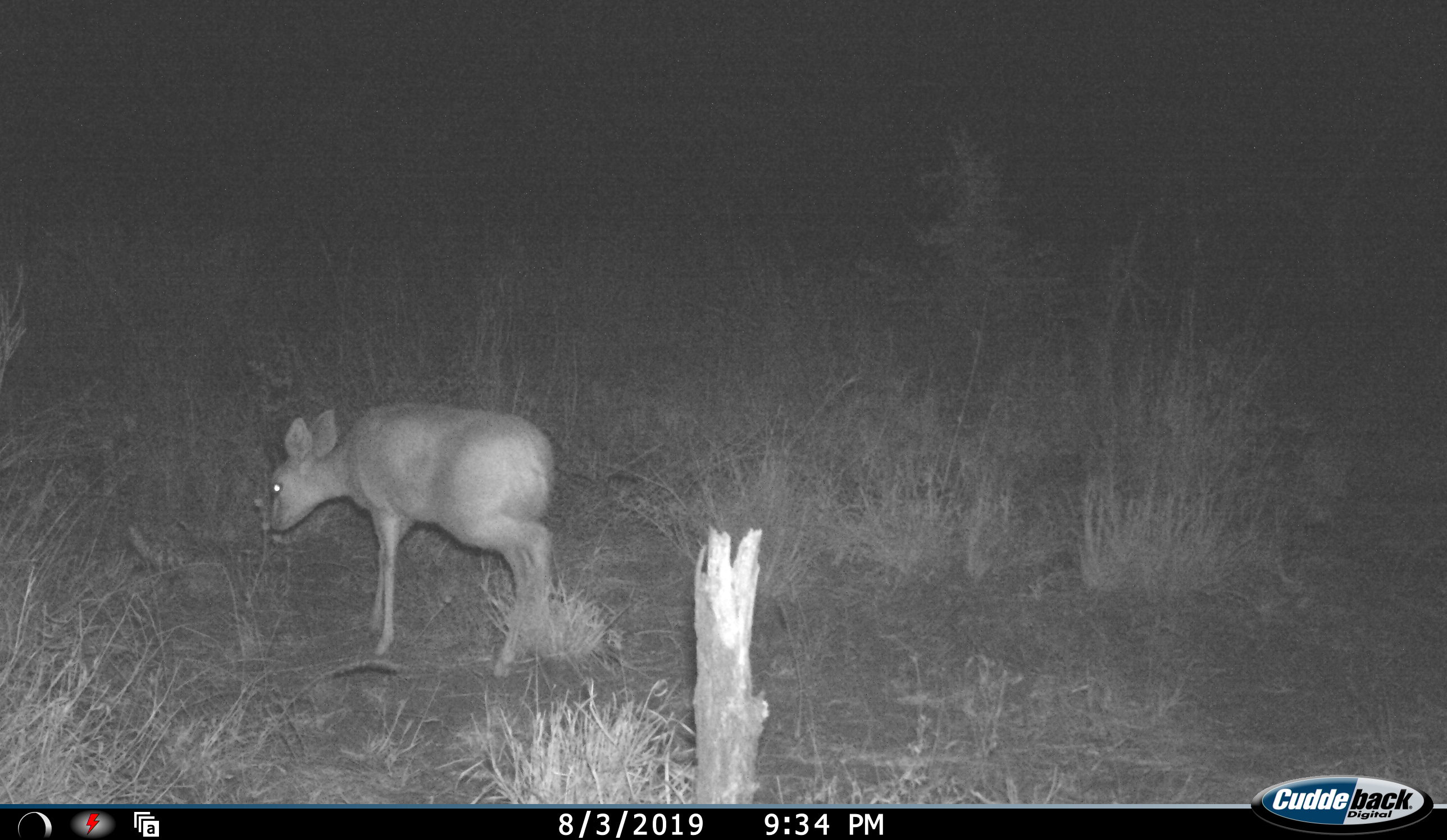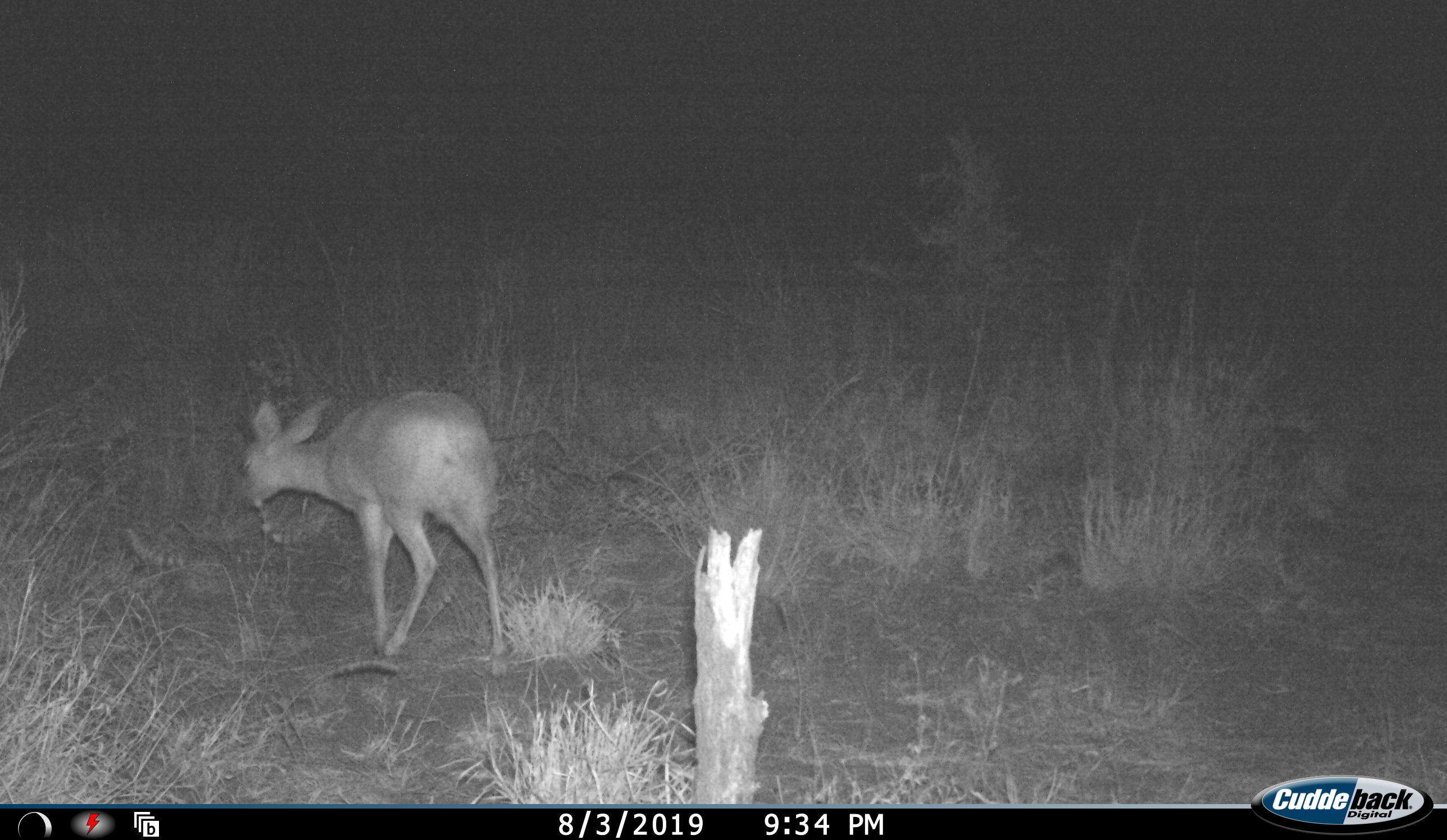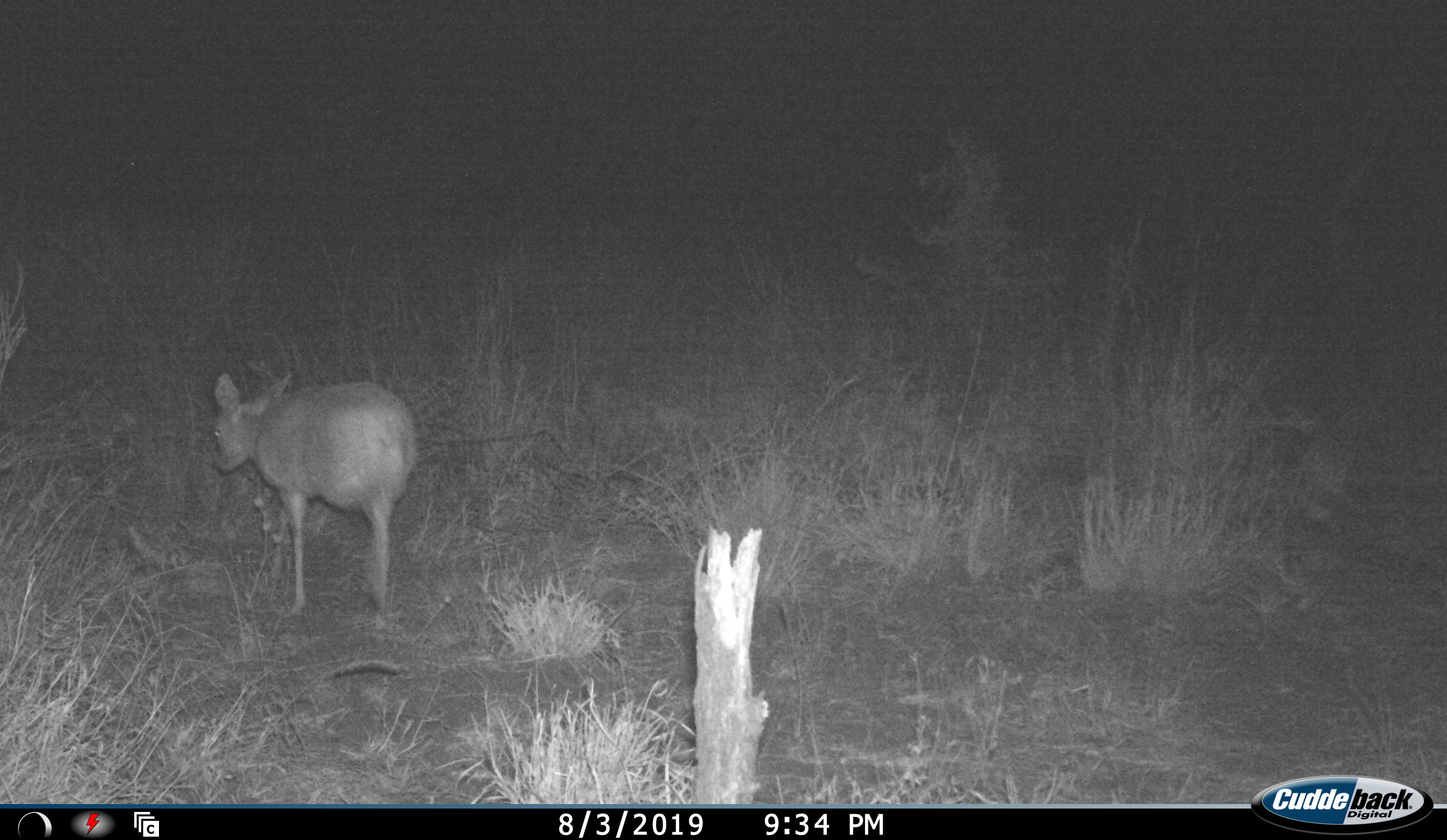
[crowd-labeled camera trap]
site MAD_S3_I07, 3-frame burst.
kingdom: Animalia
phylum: Chordata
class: Mammalia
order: Artiodactyla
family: Bovidae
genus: Raphicerus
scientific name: Raphicerus campestris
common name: steenbok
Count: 1.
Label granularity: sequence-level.